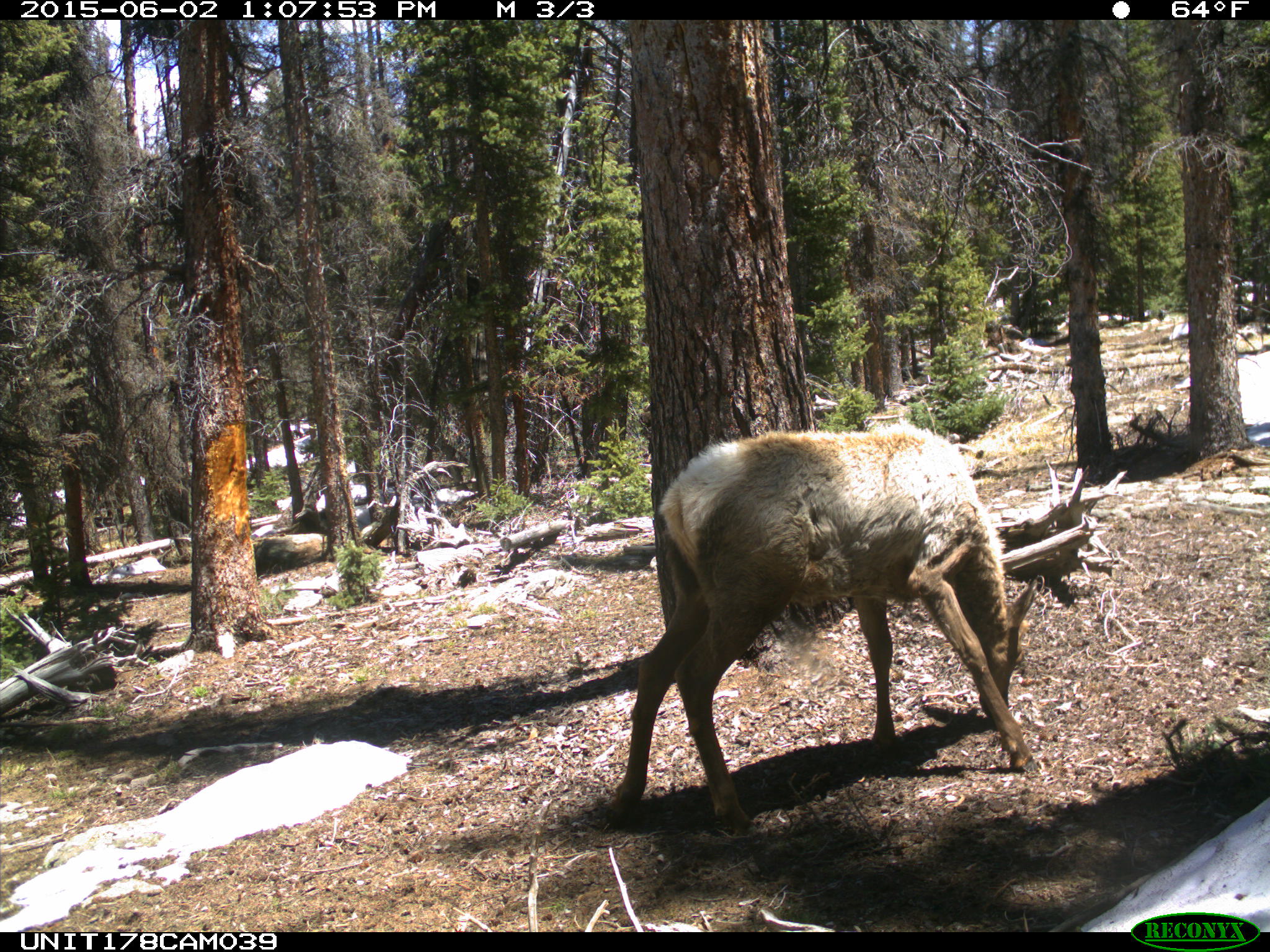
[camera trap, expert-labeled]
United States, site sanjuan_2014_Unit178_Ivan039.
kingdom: Animalia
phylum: Chordata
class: Mammalia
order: Artiodactyla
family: Cervidae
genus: Cervus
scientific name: Cervus elaphus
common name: red deer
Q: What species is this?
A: Cervus elaphus (red deer).